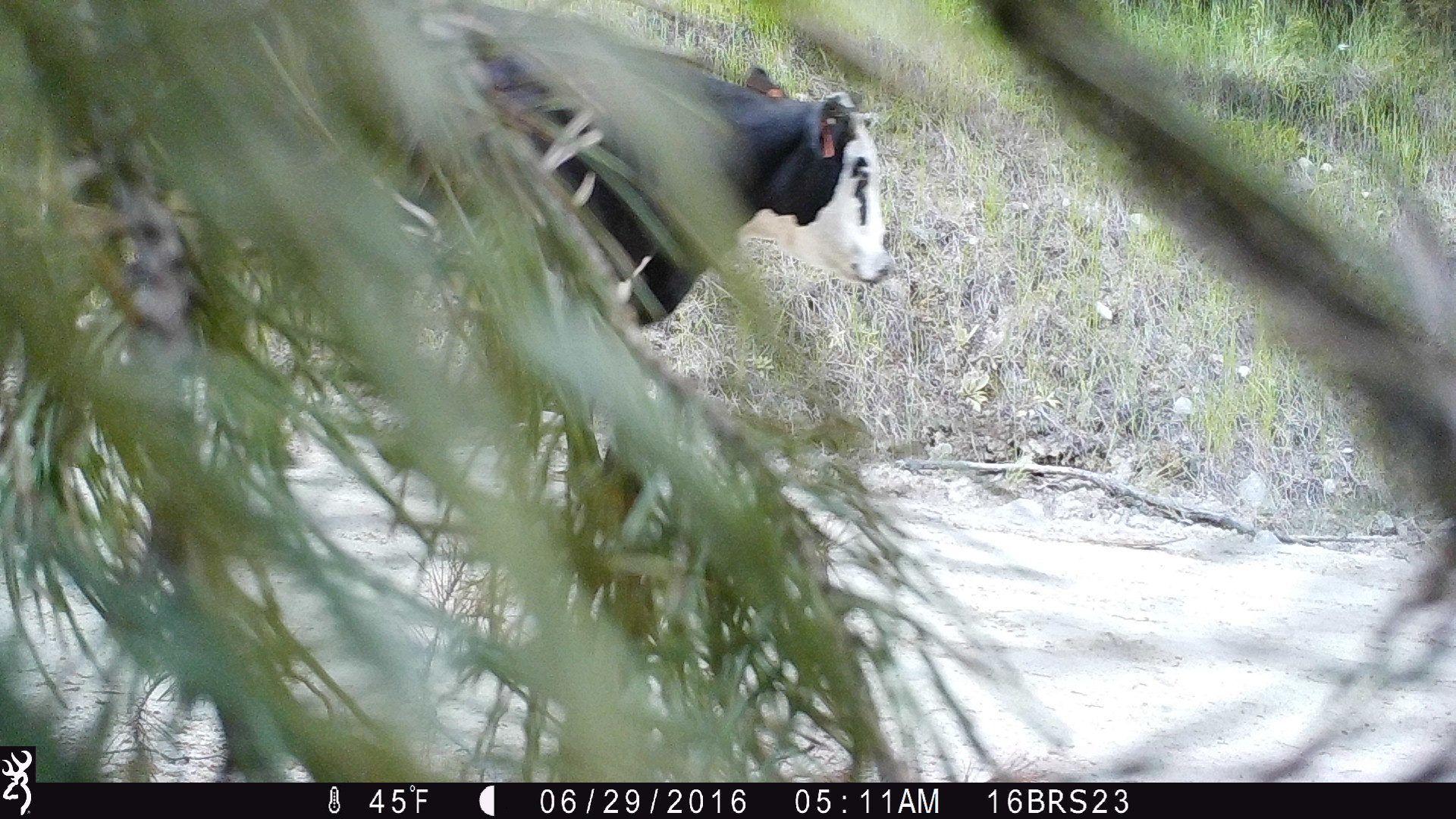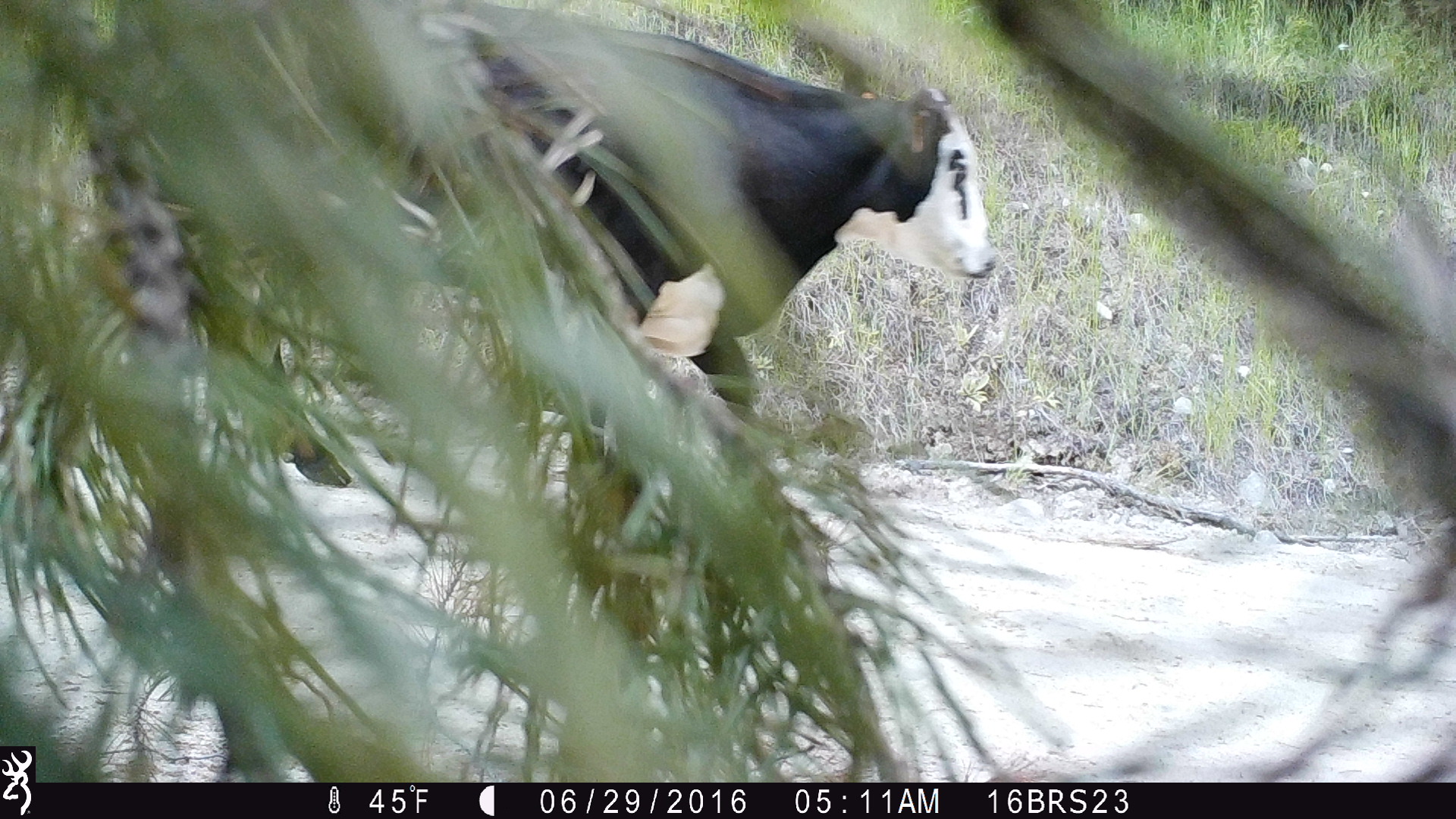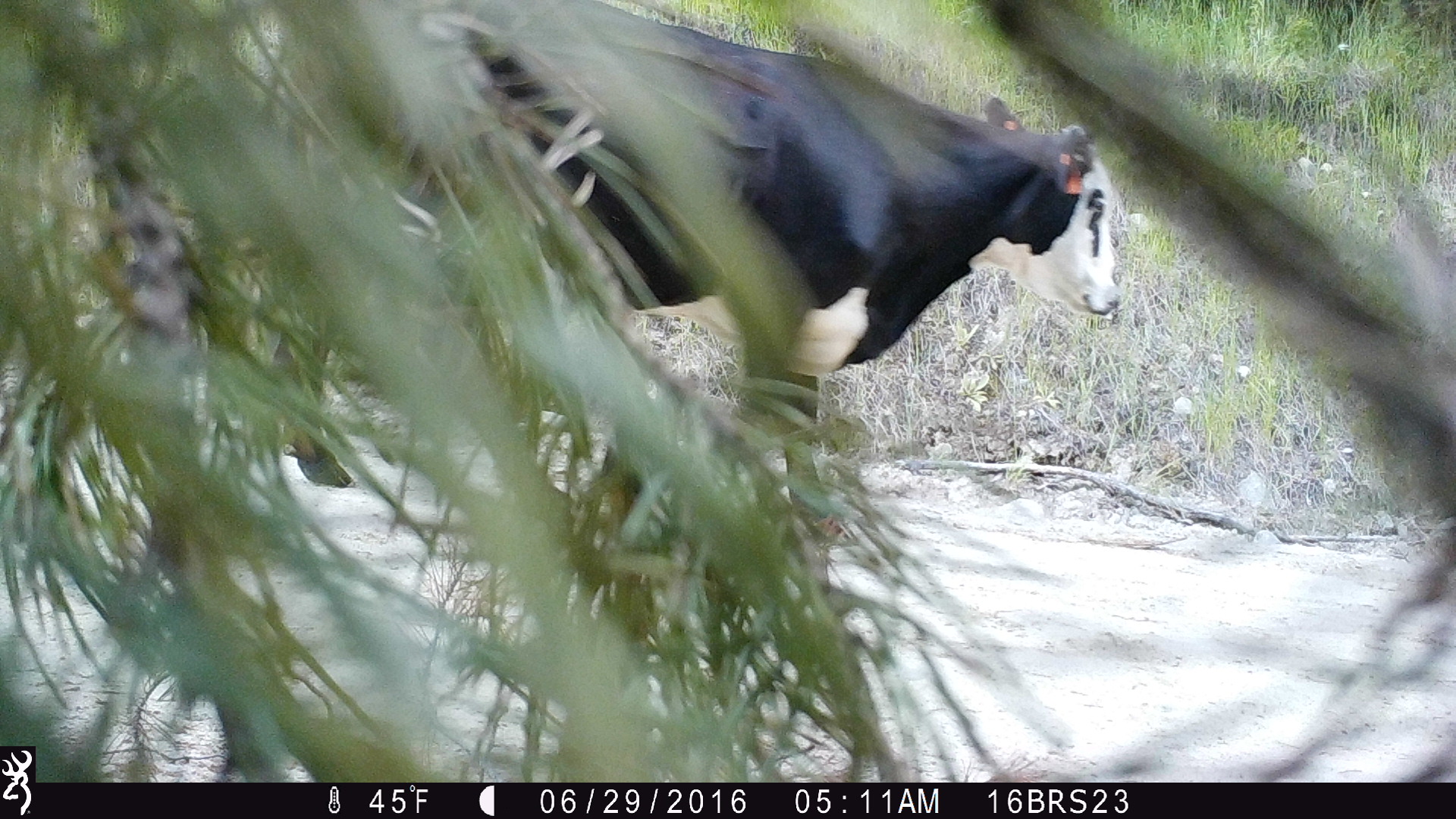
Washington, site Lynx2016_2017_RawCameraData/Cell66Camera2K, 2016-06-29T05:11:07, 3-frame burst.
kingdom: Animalia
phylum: Chordata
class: Mammalia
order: Artiodactyla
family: Bovidae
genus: Bos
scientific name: Bos taurus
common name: domestic cattle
Domestic cattle (Bos taurus). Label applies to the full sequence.